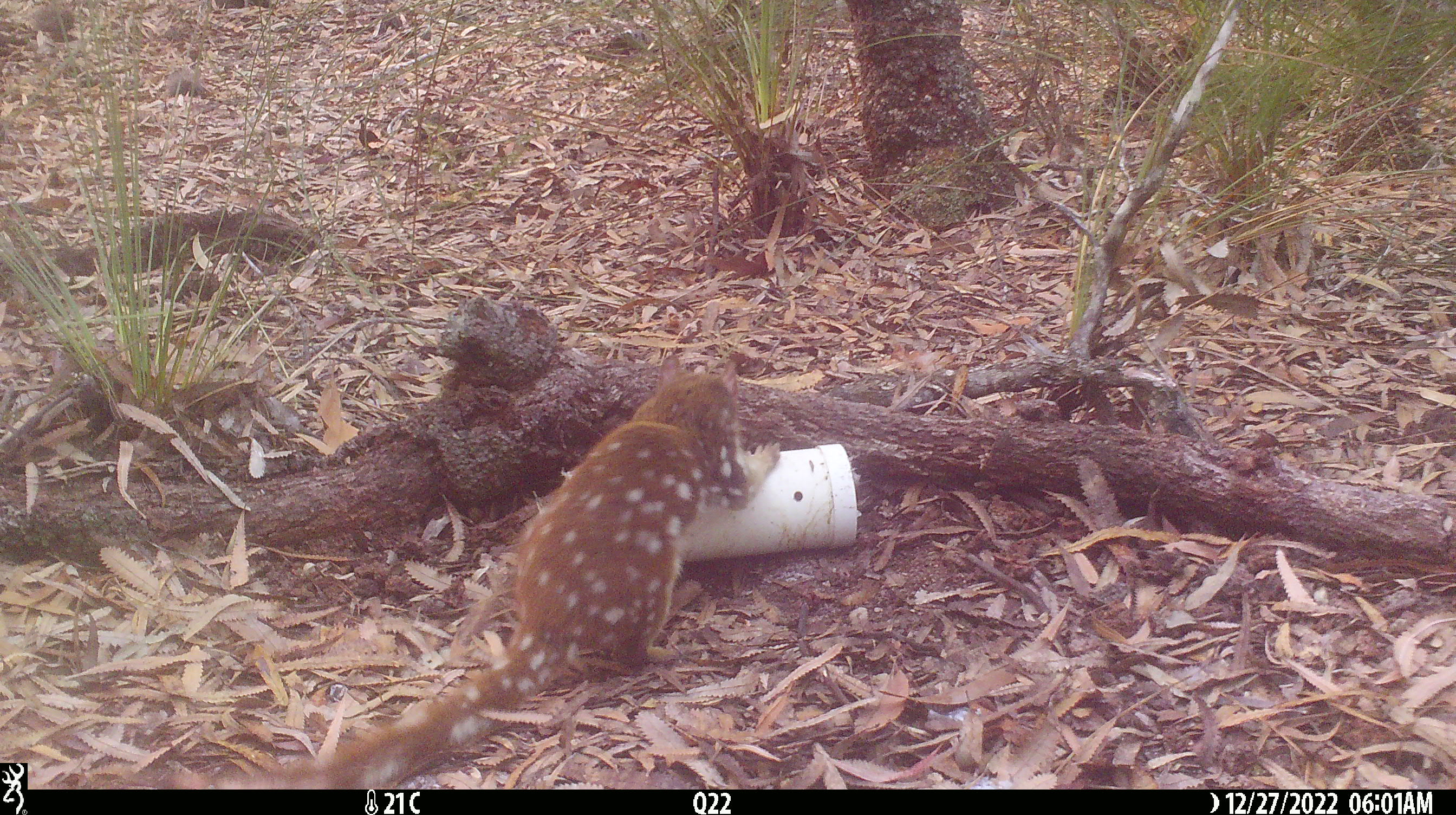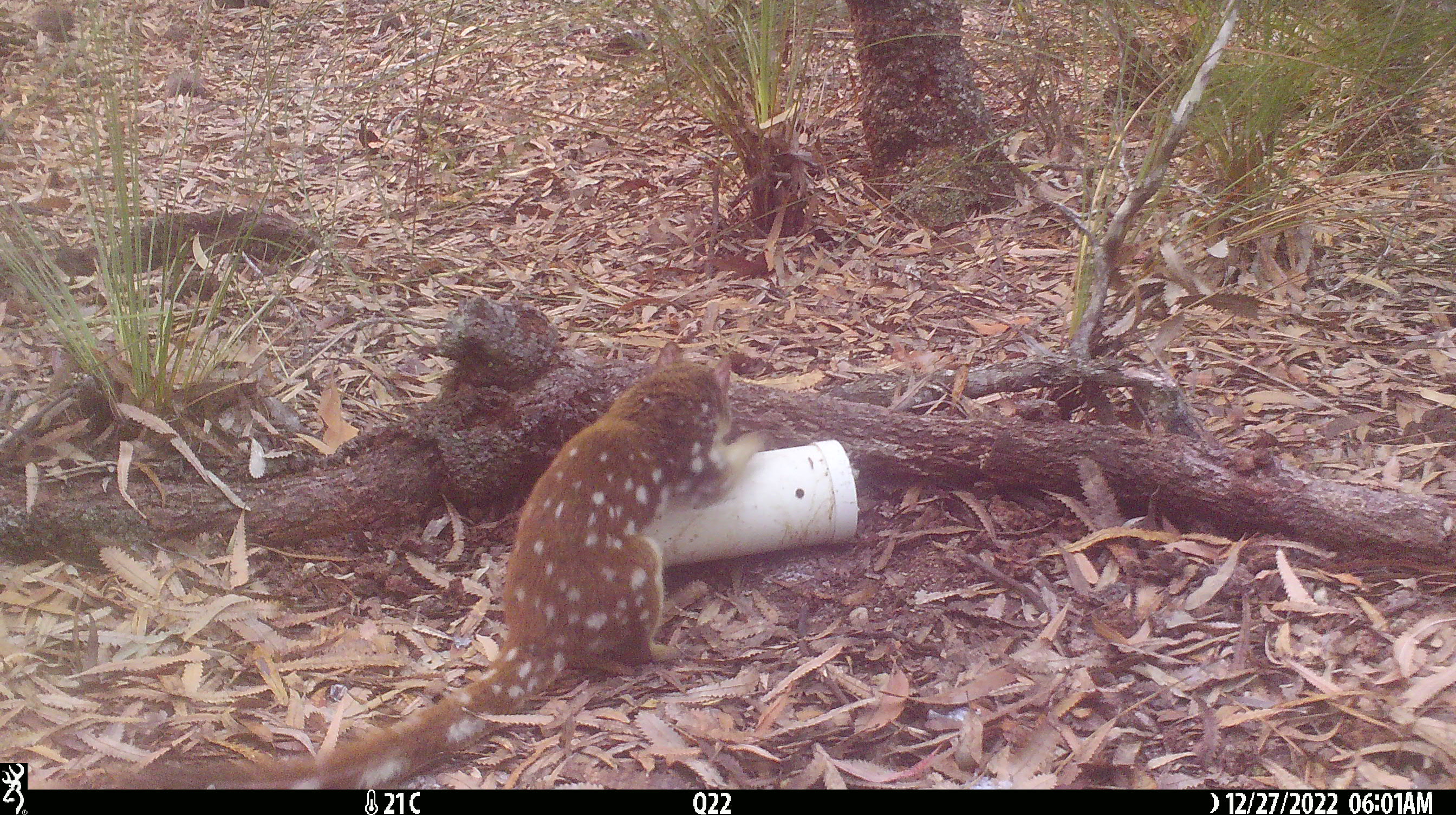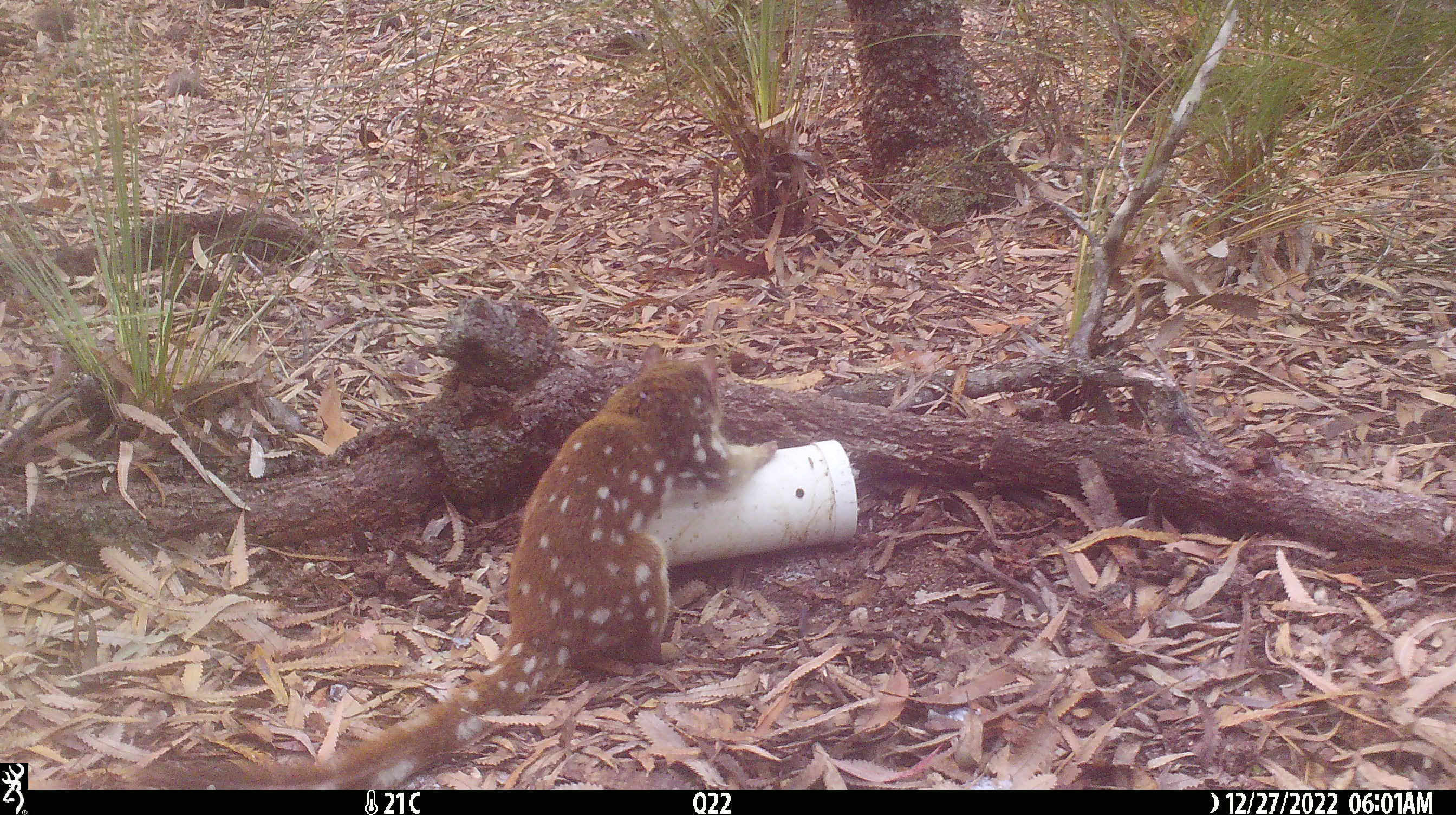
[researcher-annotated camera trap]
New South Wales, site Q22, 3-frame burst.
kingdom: Animalia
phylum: Chordata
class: Mammalia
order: Dasyuromorphia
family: Dasyuridae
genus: Dasyurus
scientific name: Dasyurus maculatus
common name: spotted-tailed quoll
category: quoll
Quoll (spotted-tailed quoll) (Dasyurus maculatus).